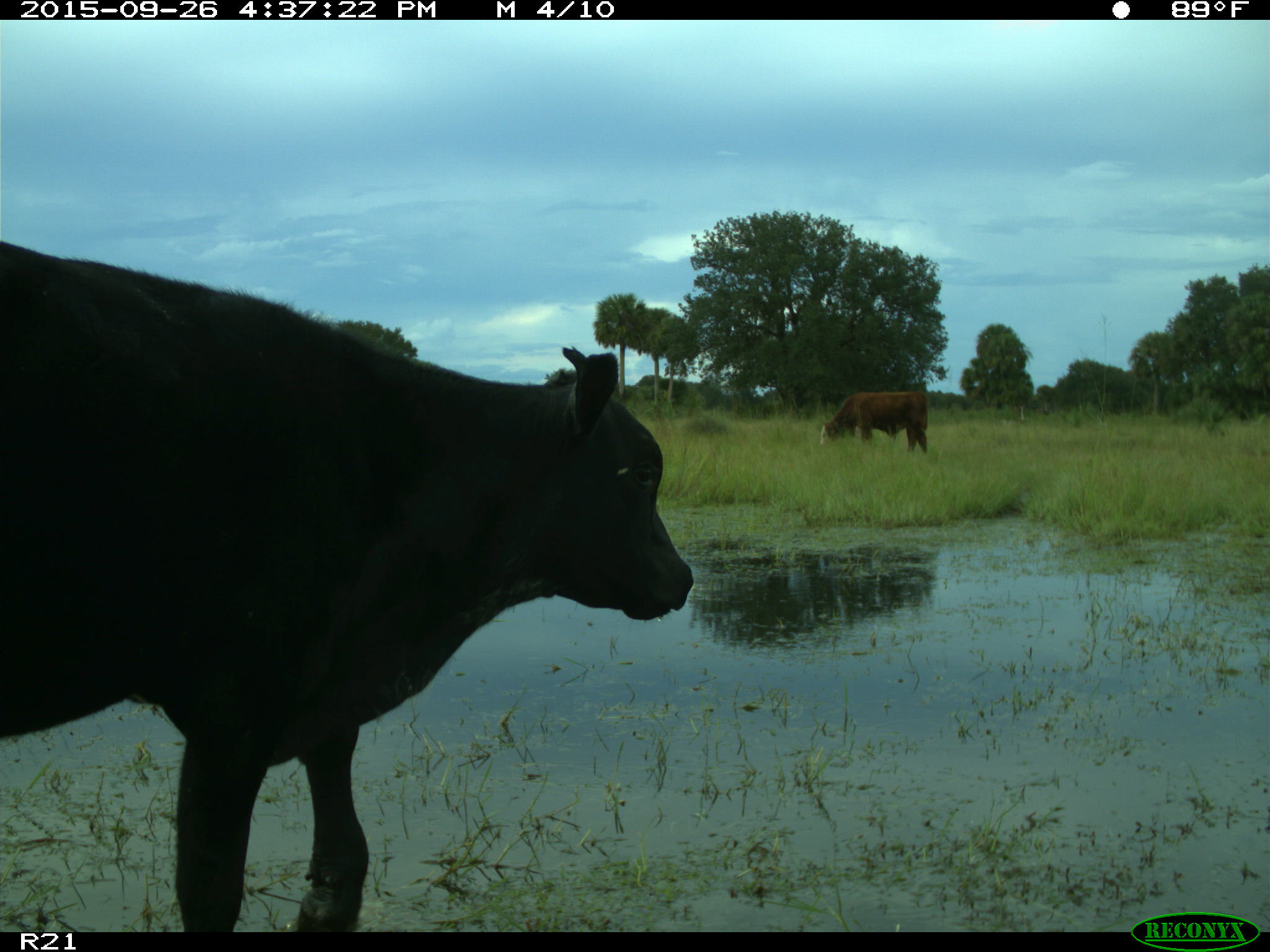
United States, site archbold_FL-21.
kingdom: Animalia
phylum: Chordata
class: Mammalia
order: Artiodactyla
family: Bovidae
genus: Bos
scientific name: Bos taurus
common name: domestic cow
Bos taurus (domestic cow).